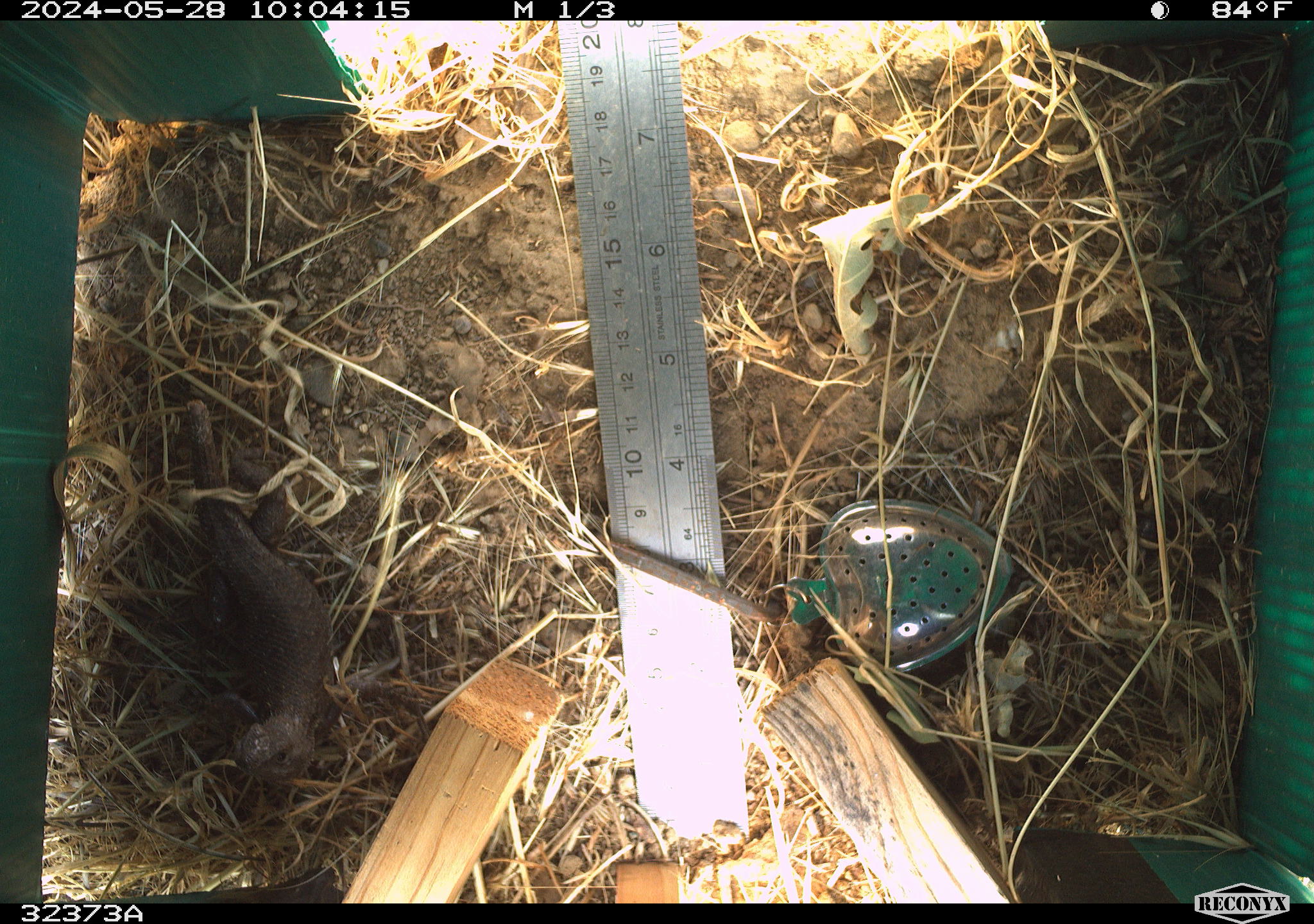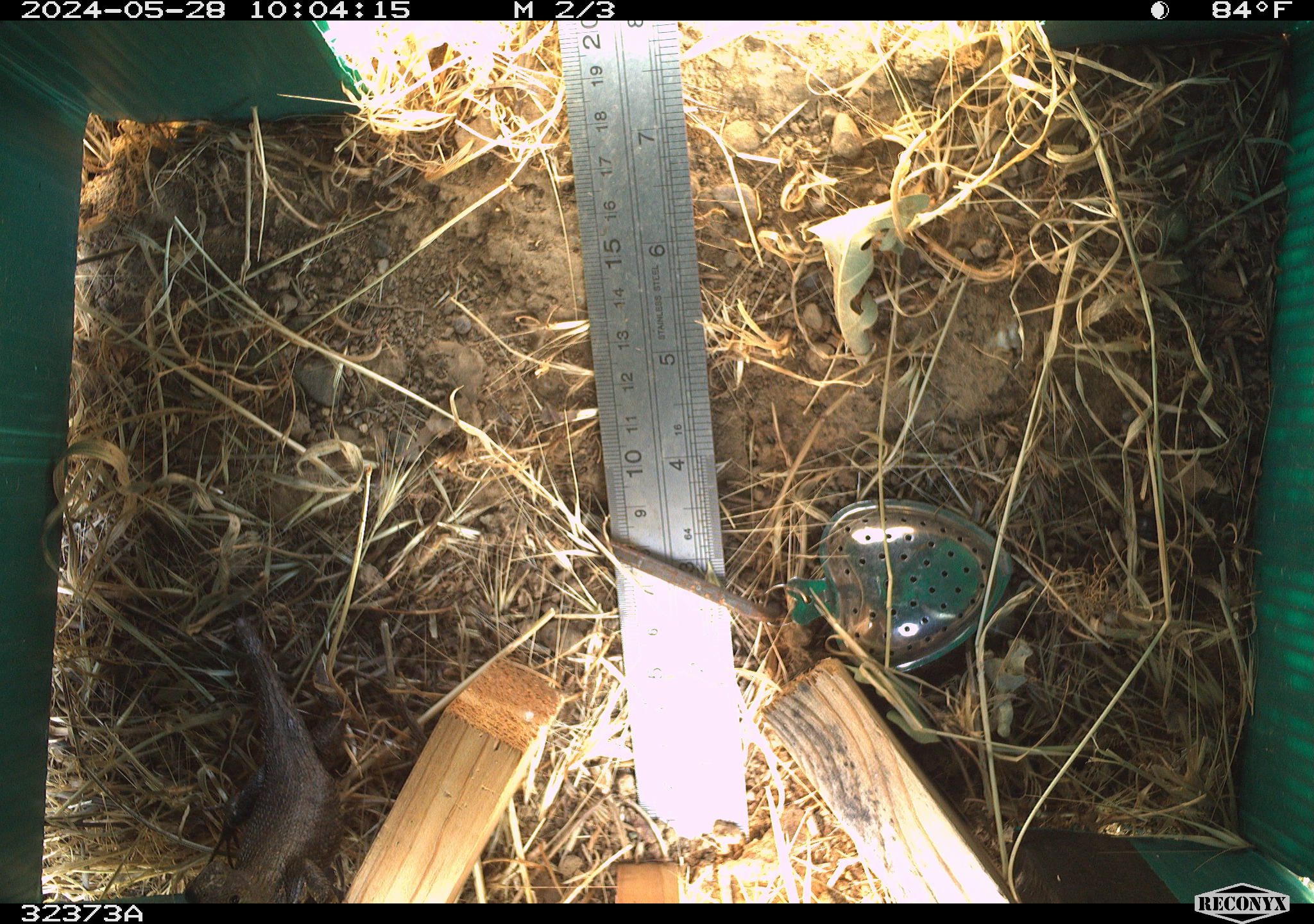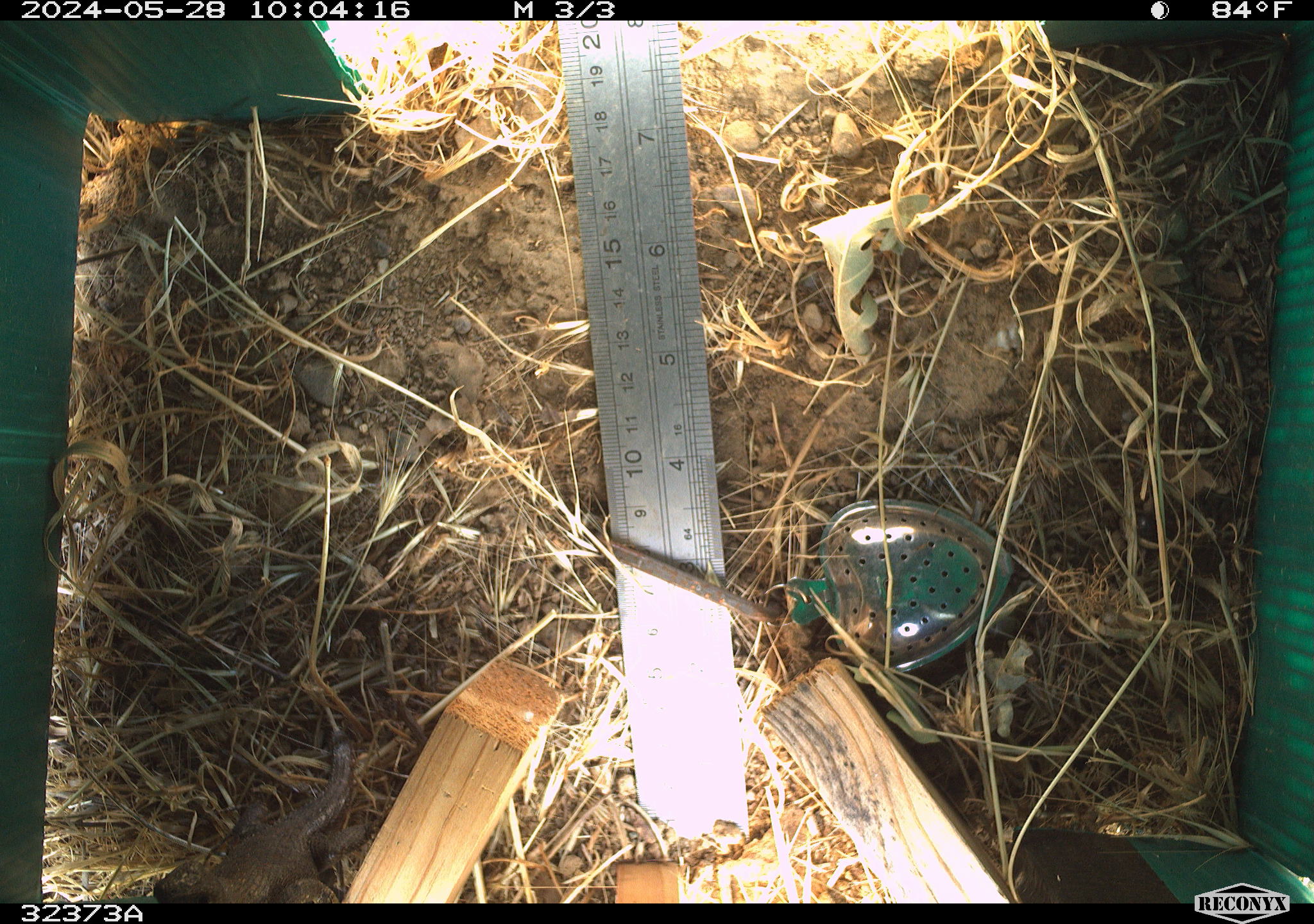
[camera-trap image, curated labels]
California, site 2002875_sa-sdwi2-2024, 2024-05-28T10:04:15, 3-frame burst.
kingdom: Animalia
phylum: Chordata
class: Reptilia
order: Squamata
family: Phrynosomatidae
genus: Sceloporus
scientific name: Sceloporus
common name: spiny lizards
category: sceloporus species